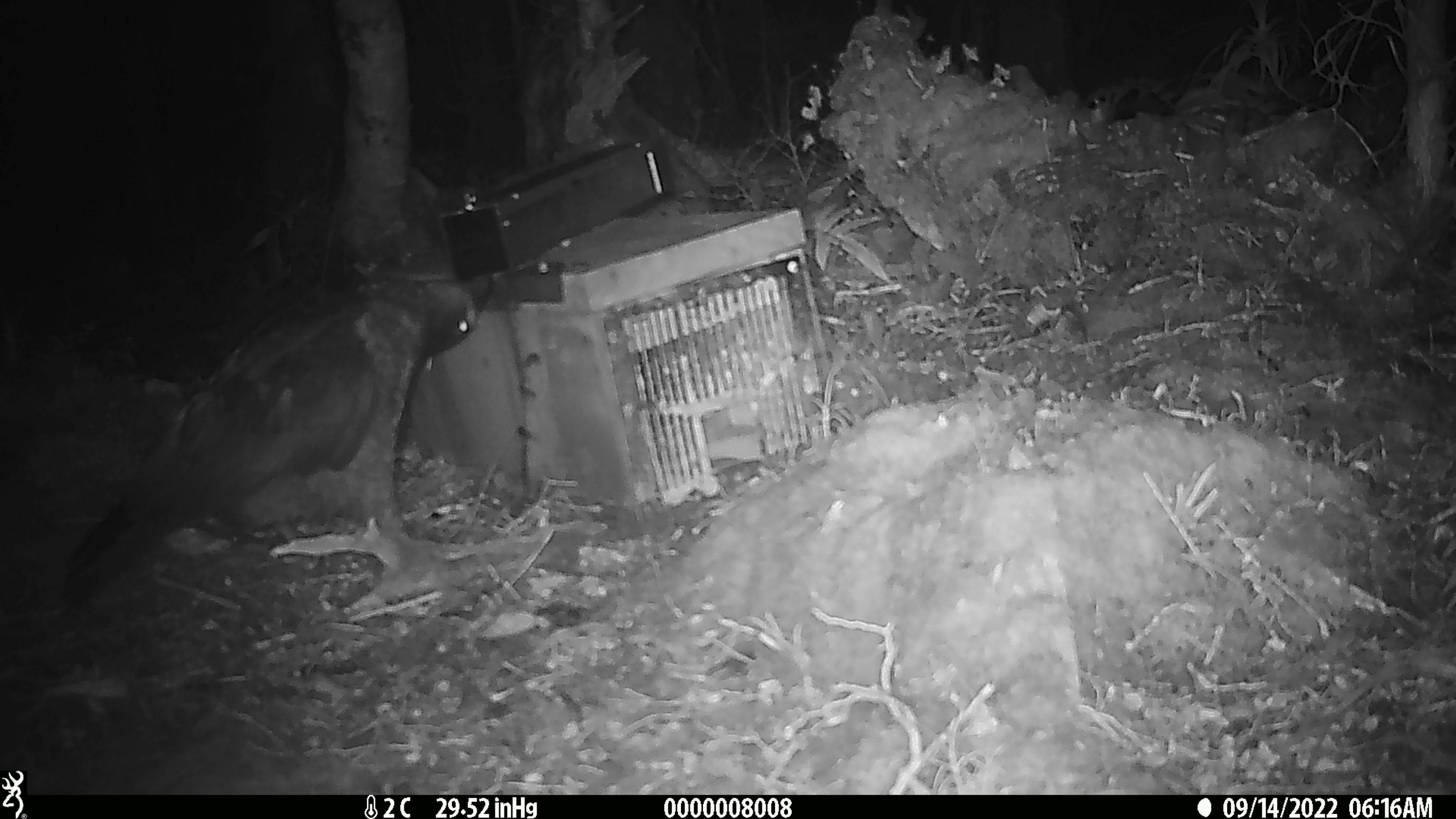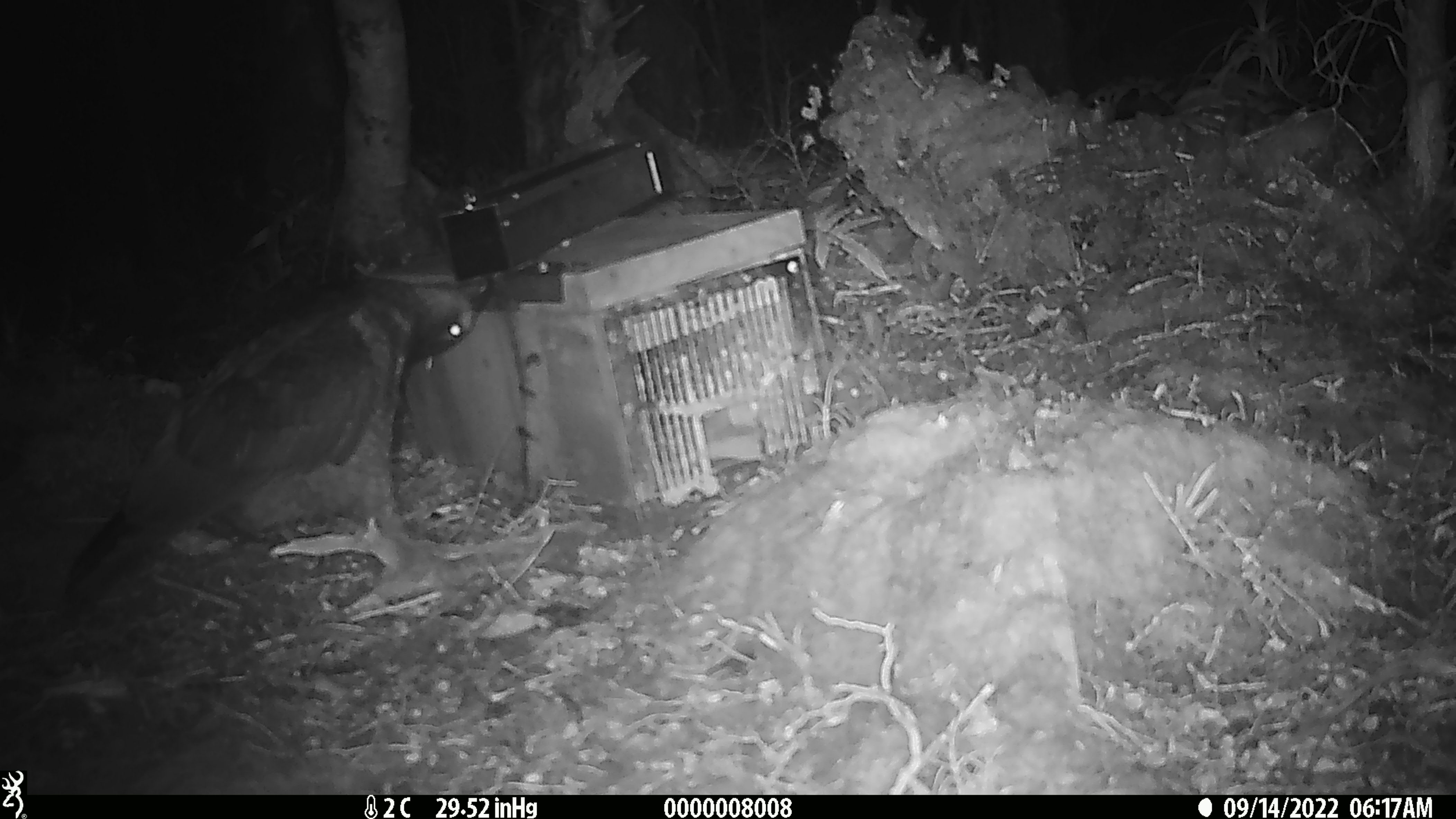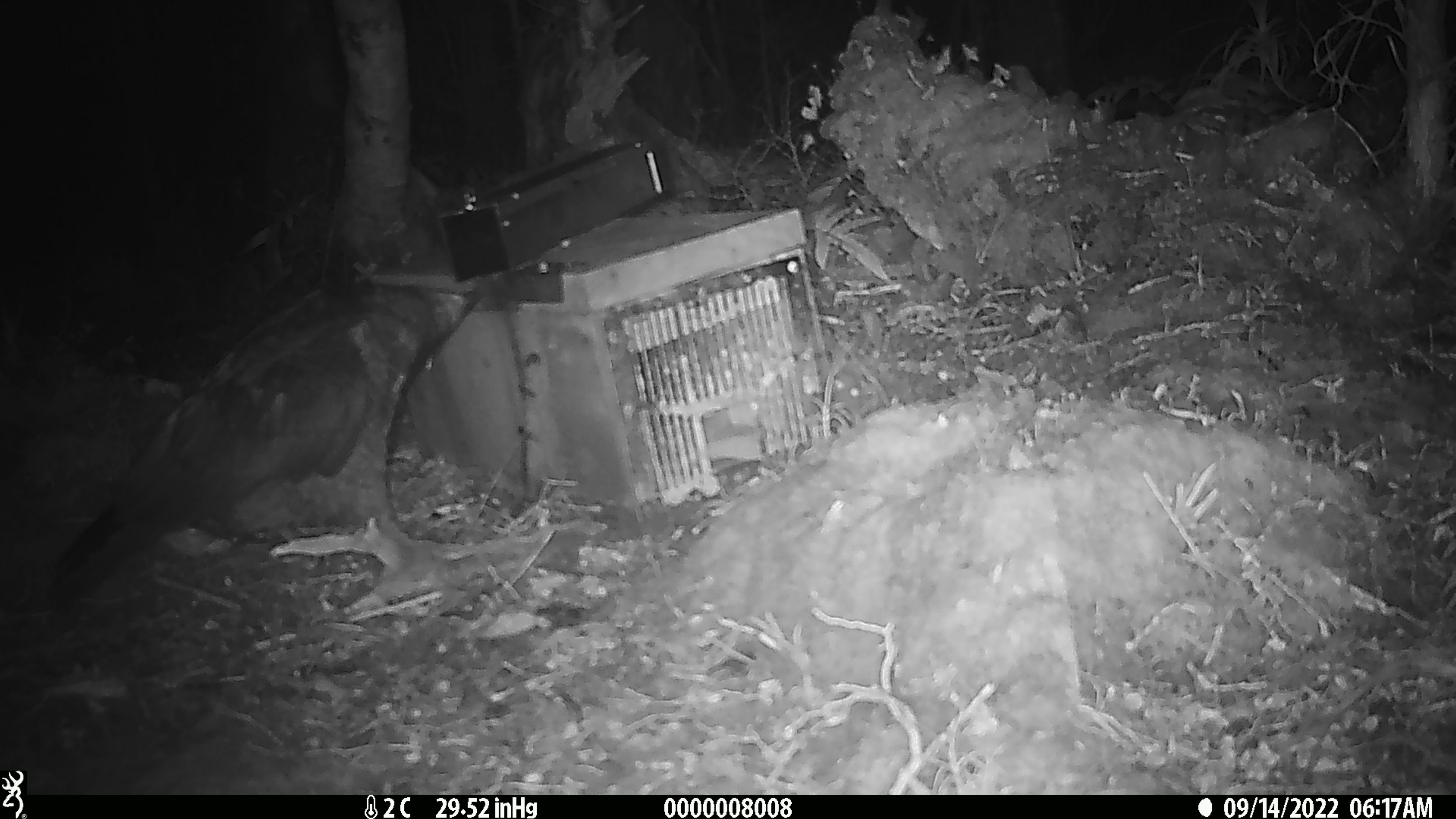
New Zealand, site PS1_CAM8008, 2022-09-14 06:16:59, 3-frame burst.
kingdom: Animalia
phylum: Chordata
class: Aves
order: Psittaciformes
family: Strigopidae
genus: Nestor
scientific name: Nestor notabilis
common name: kea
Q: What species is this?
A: Kea (Nestor notabilis).